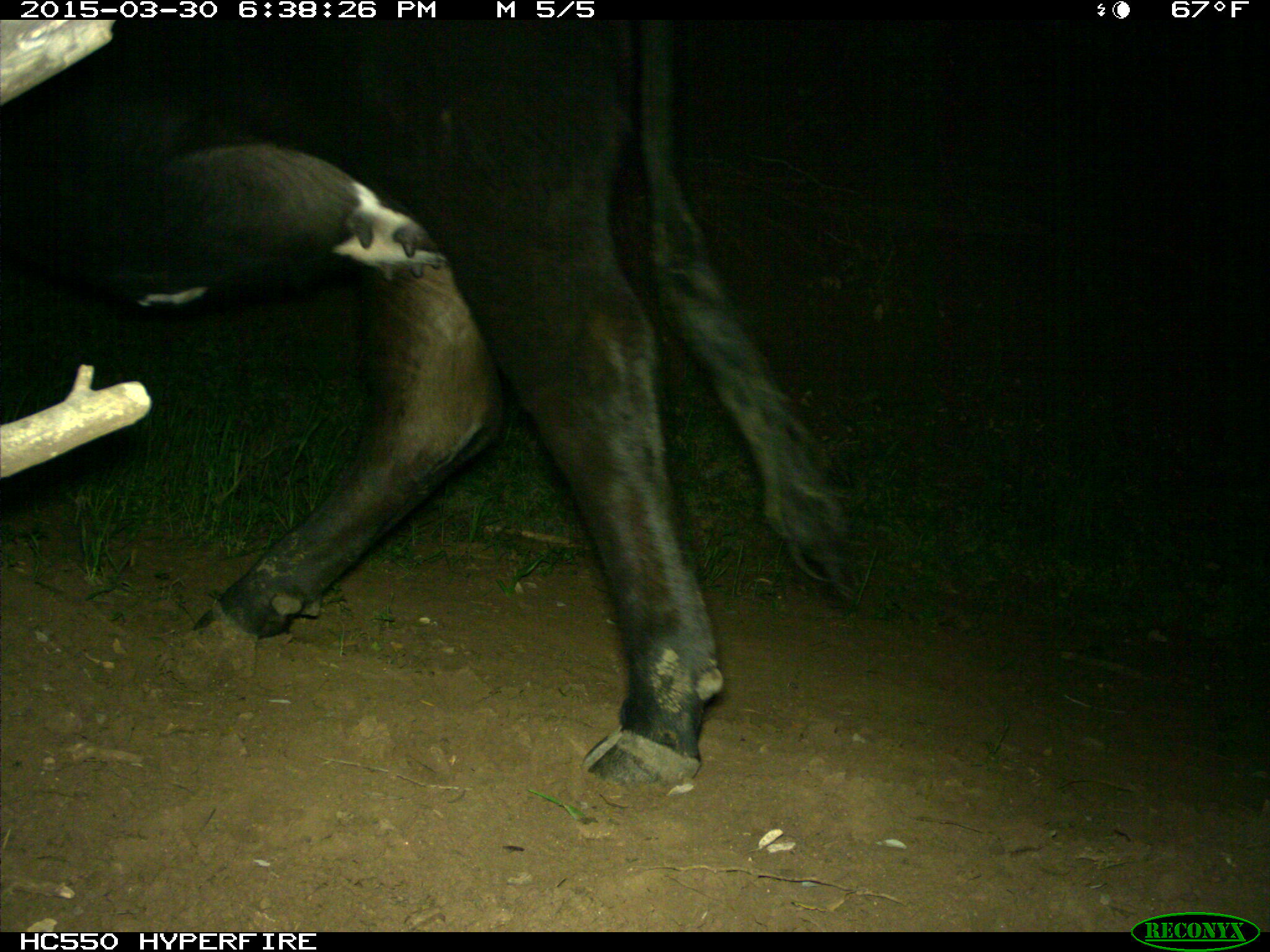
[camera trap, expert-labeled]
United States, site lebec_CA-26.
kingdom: Animalia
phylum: Chordata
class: Mammalia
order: Artiodactyla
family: Bovidae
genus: Bos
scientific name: Bos taurus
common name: domestic cow